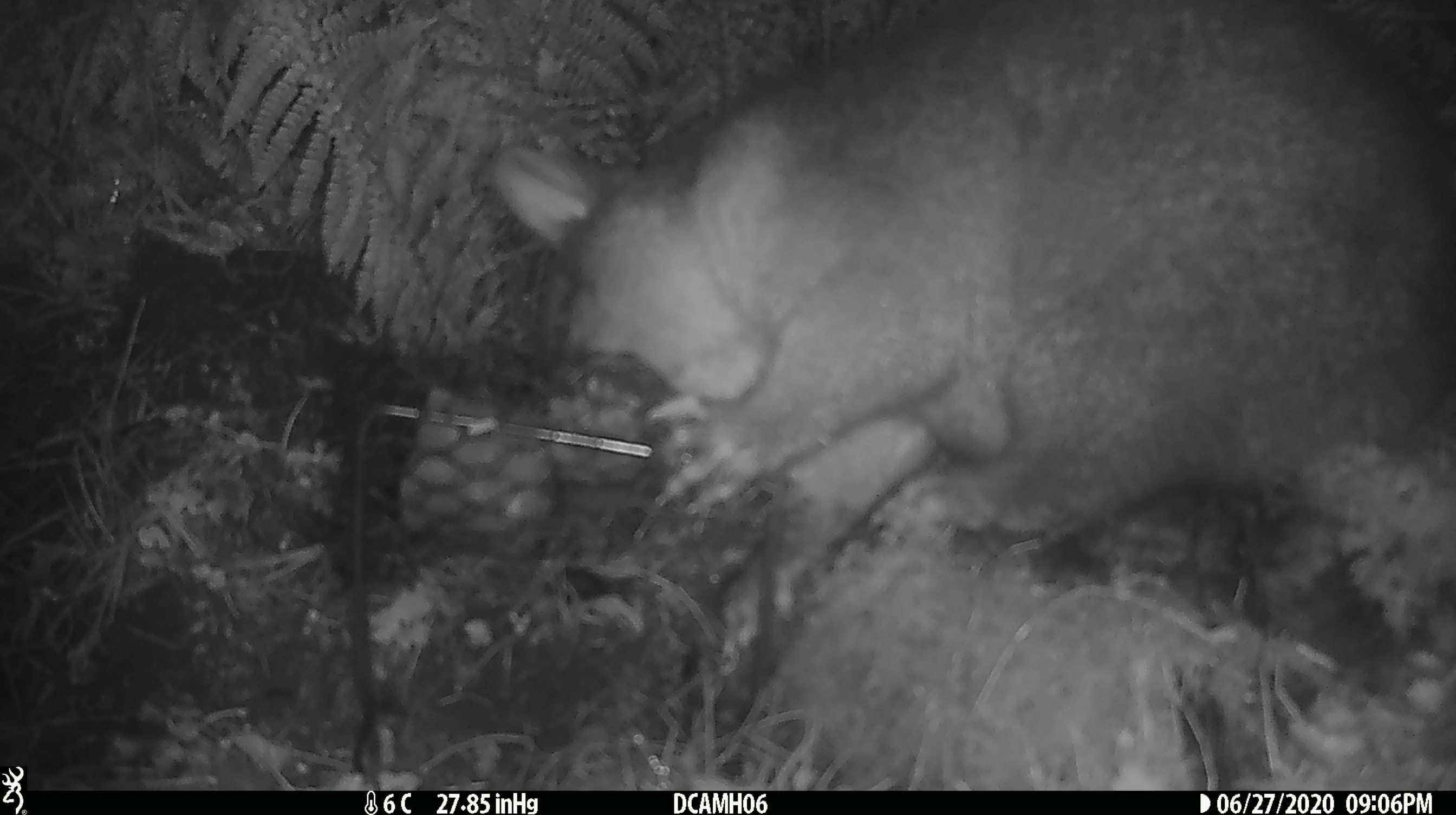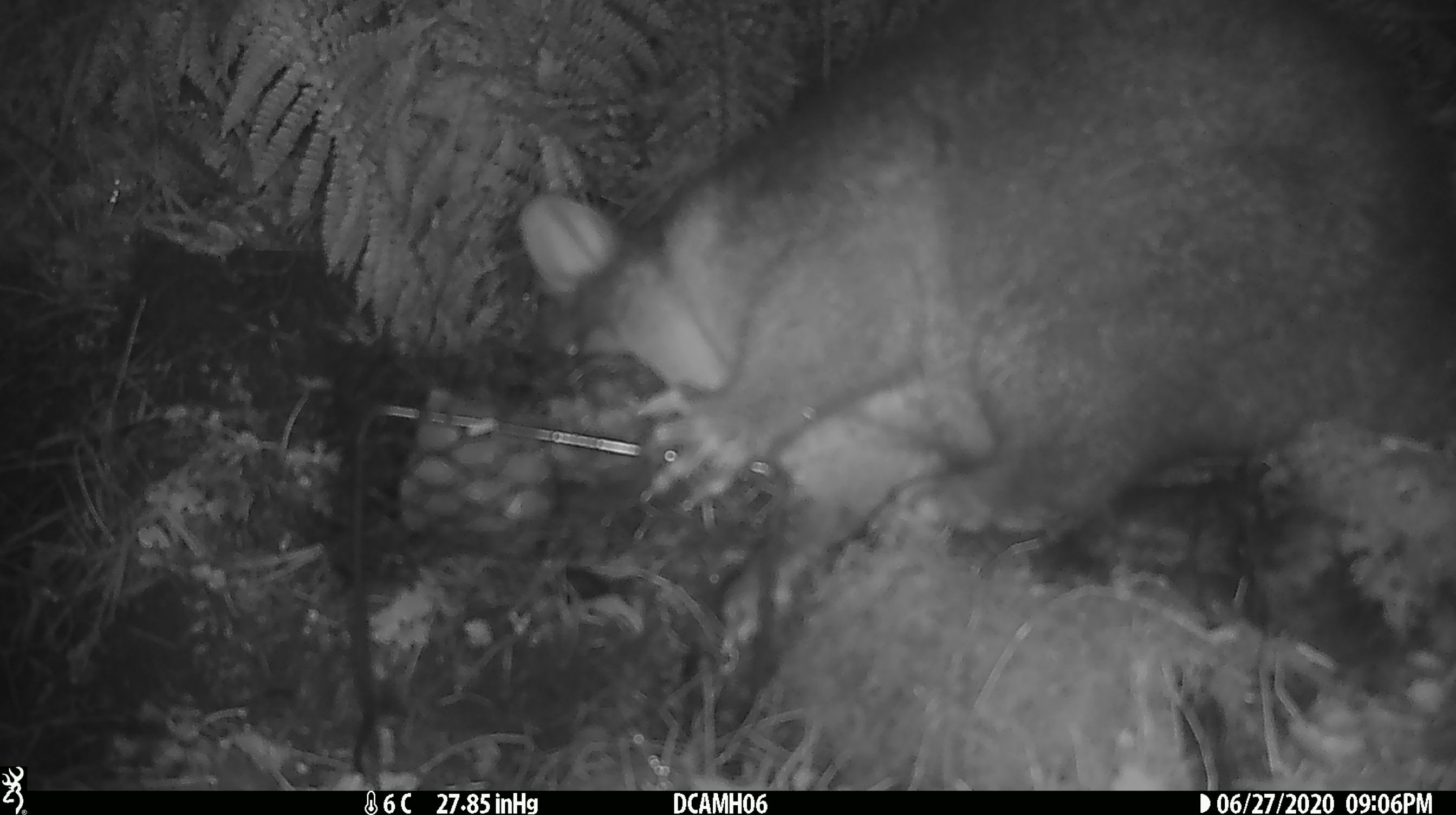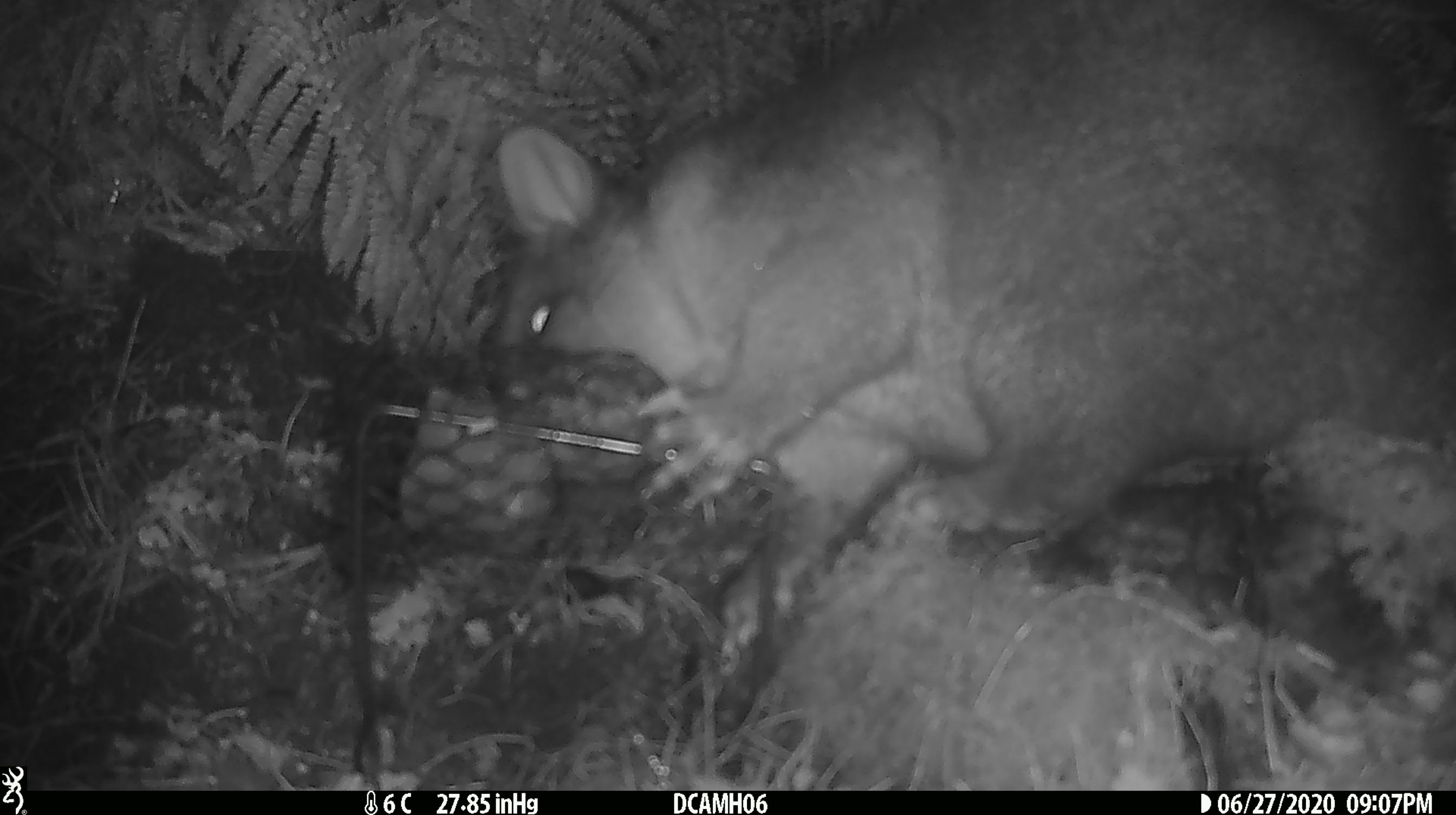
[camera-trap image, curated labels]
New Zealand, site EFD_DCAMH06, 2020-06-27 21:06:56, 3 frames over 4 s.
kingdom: Animalia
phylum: Chordata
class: Mammalia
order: Diprotodontia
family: Phalangeridae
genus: Trichosurus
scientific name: Trichosurus vulpecula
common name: common brushtail possum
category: possum